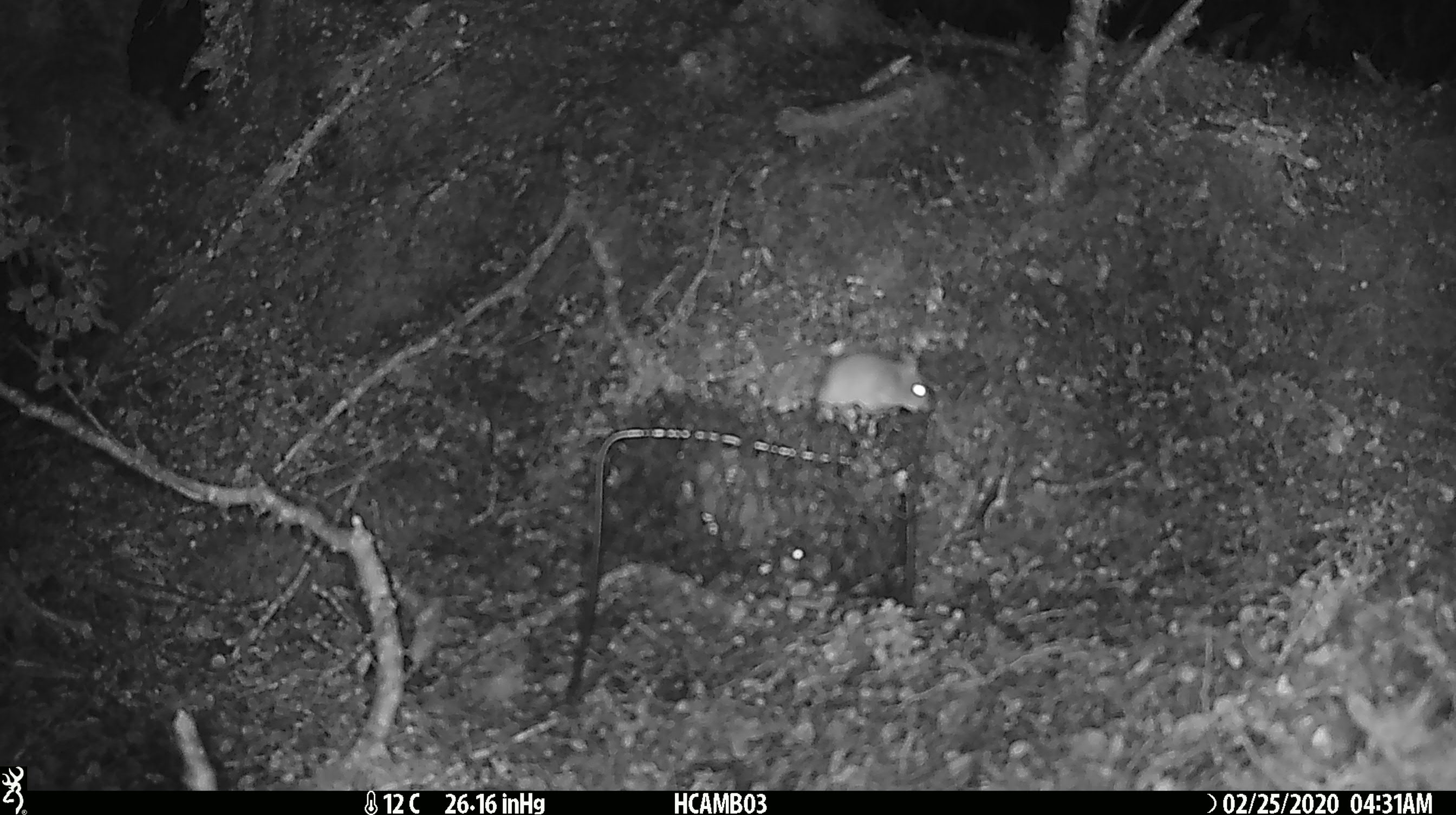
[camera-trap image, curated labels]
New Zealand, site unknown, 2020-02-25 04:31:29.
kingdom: Animalia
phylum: Chordata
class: Mammalia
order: Rodentia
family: Muridae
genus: Mus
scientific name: Mus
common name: mouse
Mouse (Mus).